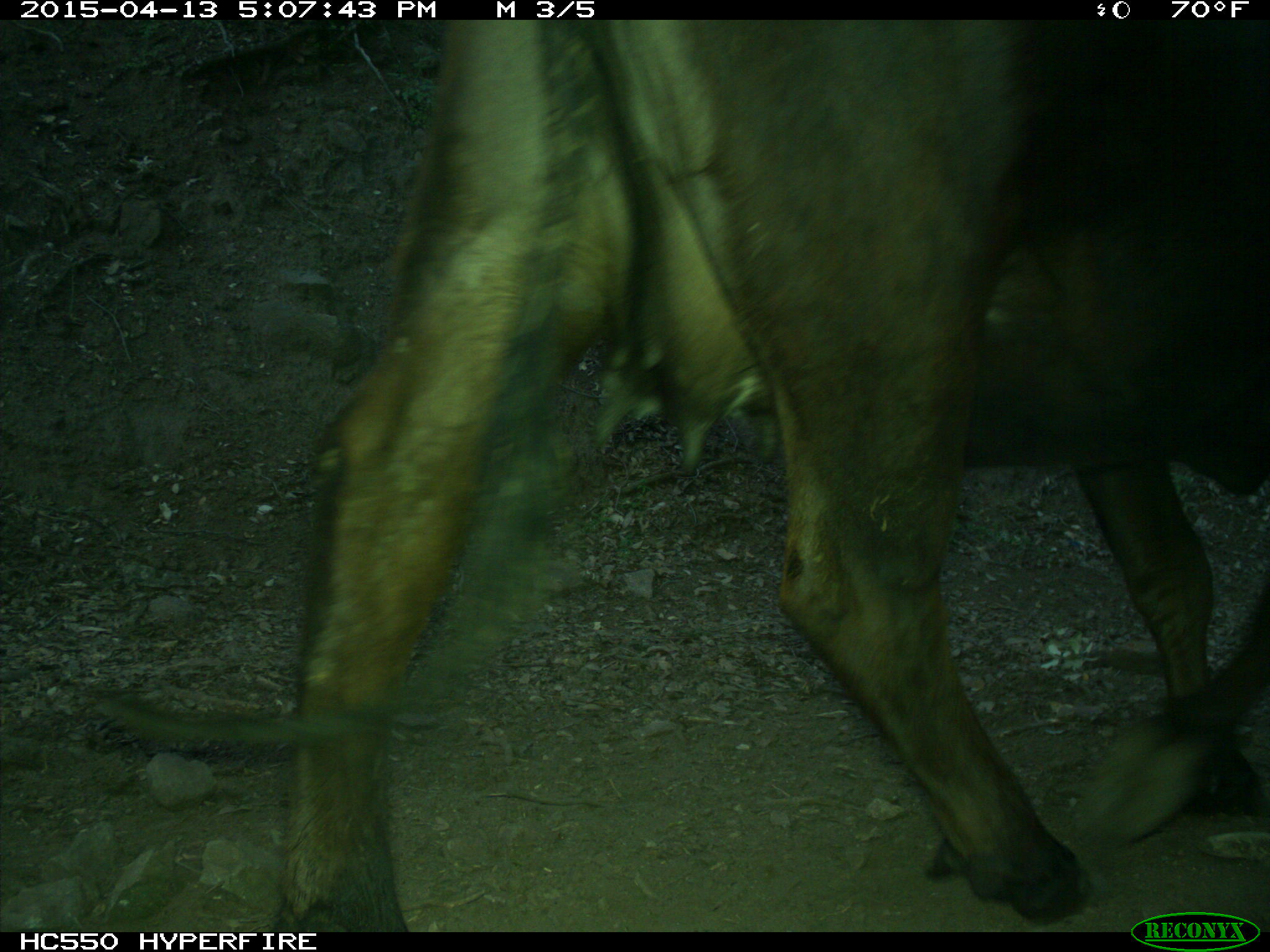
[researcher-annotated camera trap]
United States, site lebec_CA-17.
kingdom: Animalia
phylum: Chordata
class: Mammalia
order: Artiodactyla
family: Bovidae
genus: Bos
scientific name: Bos taurus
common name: domestic cow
Bos taurus (domestic cow).